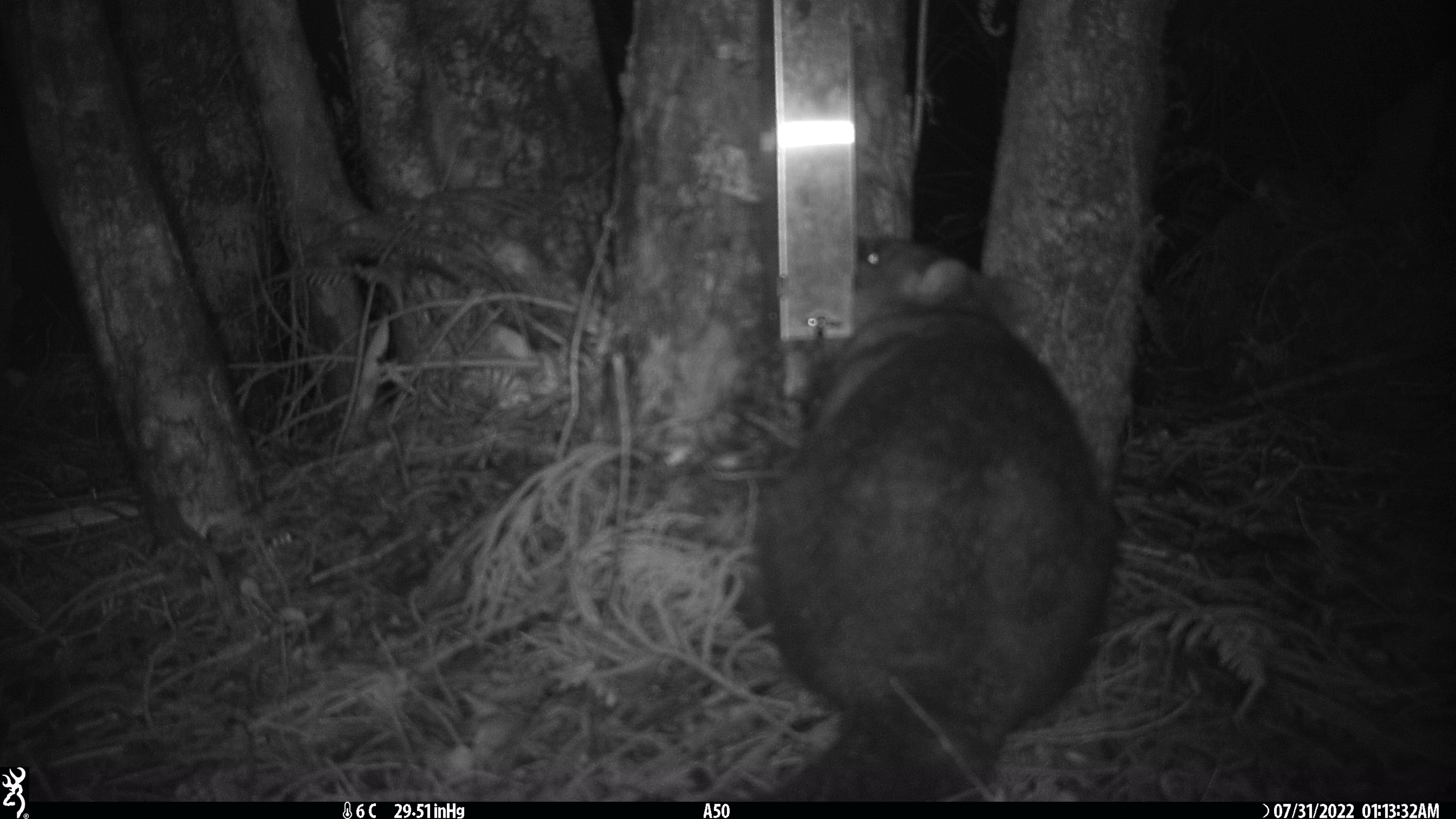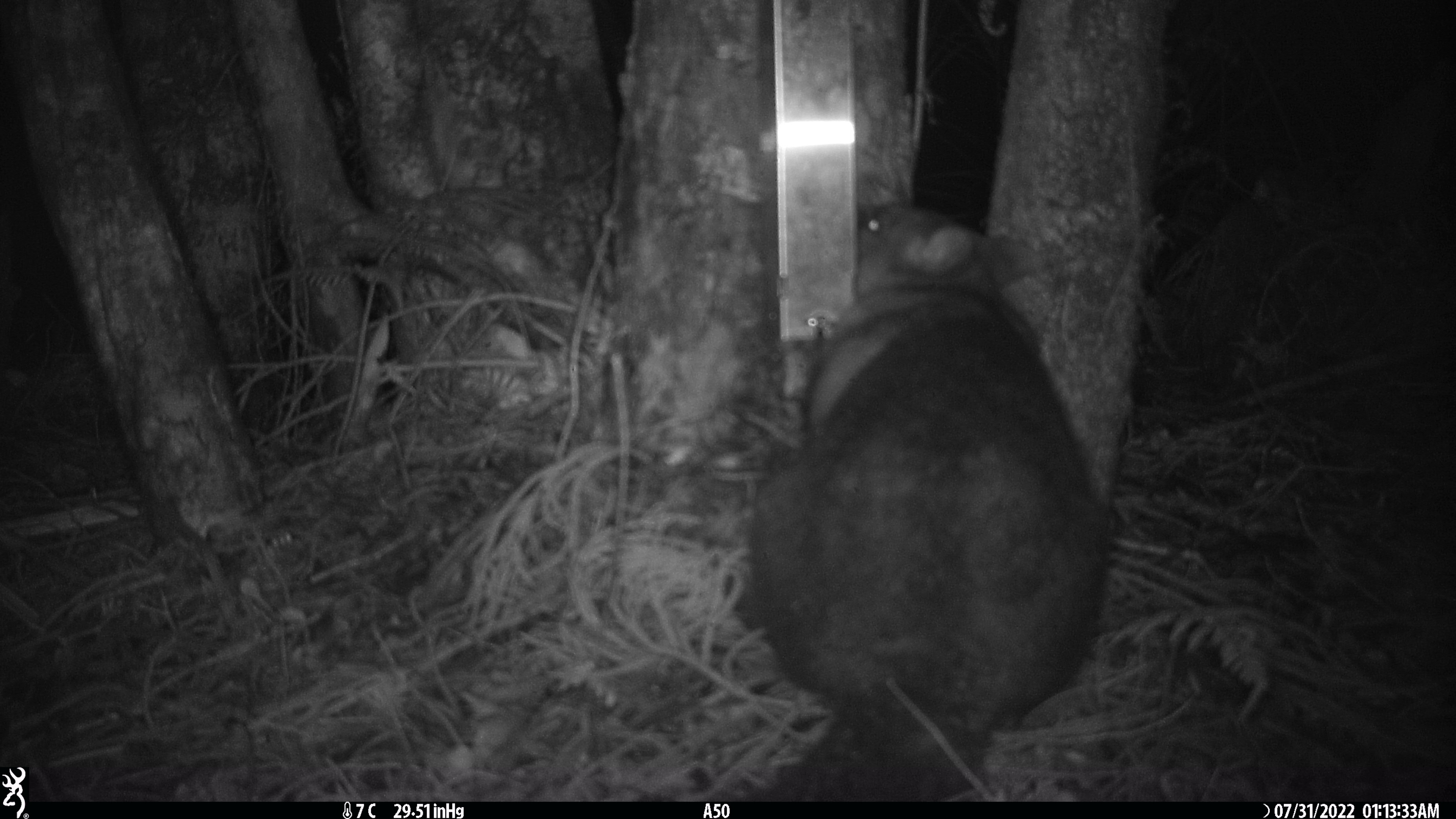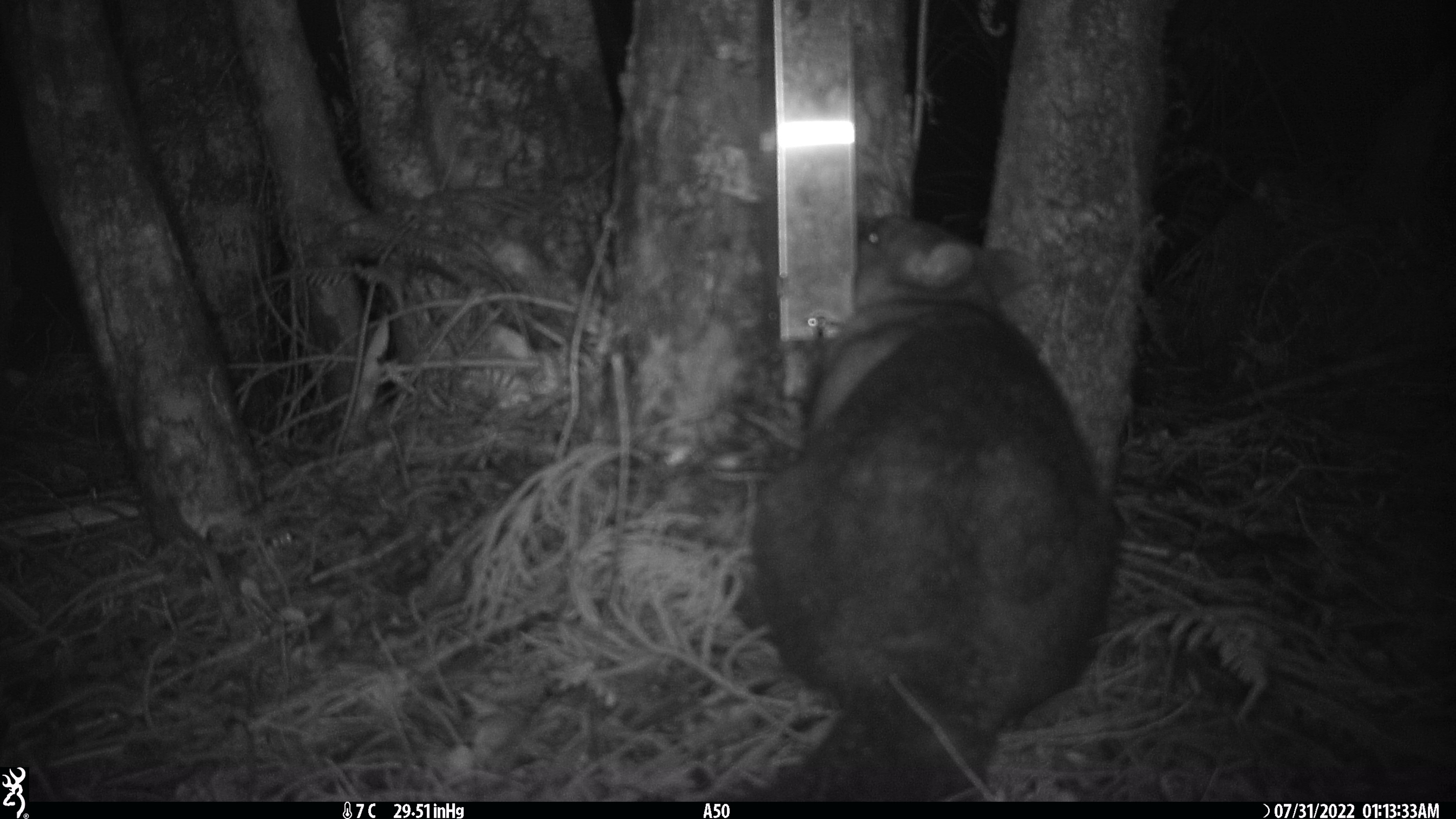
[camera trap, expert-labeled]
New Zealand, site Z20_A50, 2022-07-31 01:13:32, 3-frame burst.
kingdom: Animalia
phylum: Chordata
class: Mammalia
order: Diprotodontia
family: Phalangeridae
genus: Trichosurus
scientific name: Trichosurus vulpecula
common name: common brushtail possum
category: possum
Possum (common brushtail possum) (Trichosurus vulpecula).